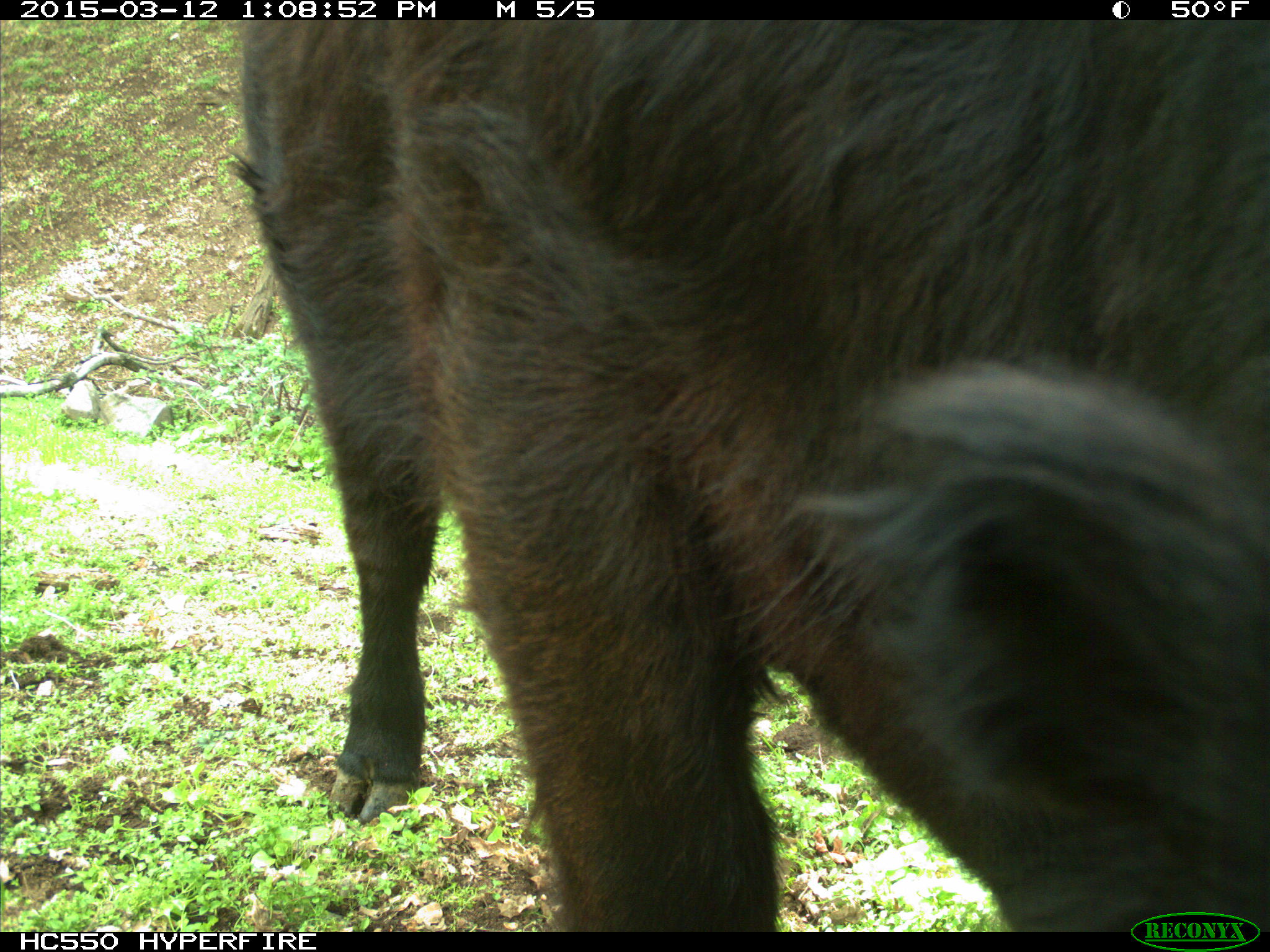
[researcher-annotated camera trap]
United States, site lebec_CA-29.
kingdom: Animalia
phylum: Chordata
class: Mammalia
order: Artiodactyla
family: Bovidae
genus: Bos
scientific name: Bos taurus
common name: domestic cow